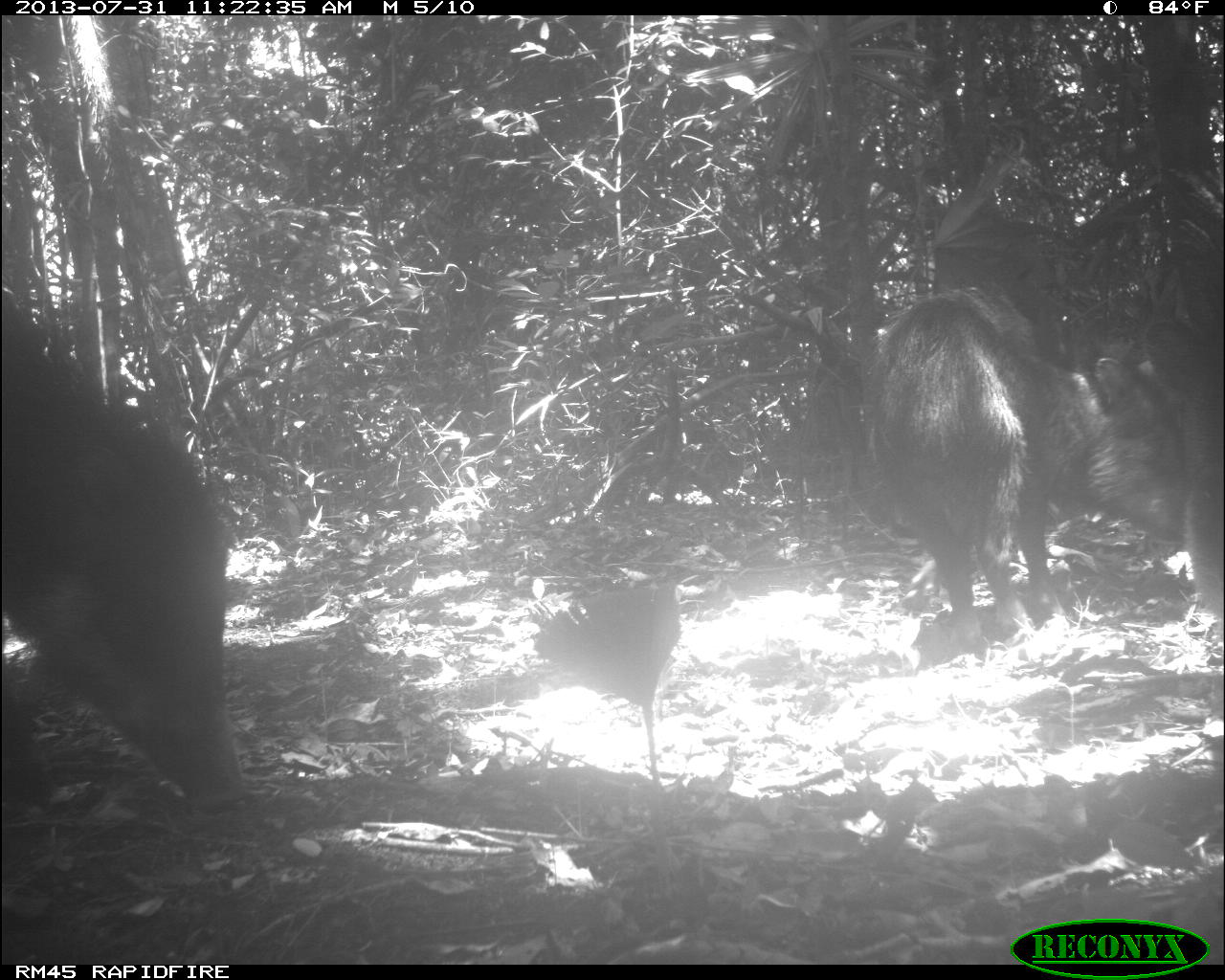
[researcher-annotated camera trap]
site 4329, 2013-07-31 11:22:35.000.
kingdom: Animalia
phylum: Chordata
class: Mammalia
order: Artiodactyla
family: Tayassuidae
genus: Tayassu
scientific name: Tayassu pecari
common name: white-lipped peccary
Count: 6.